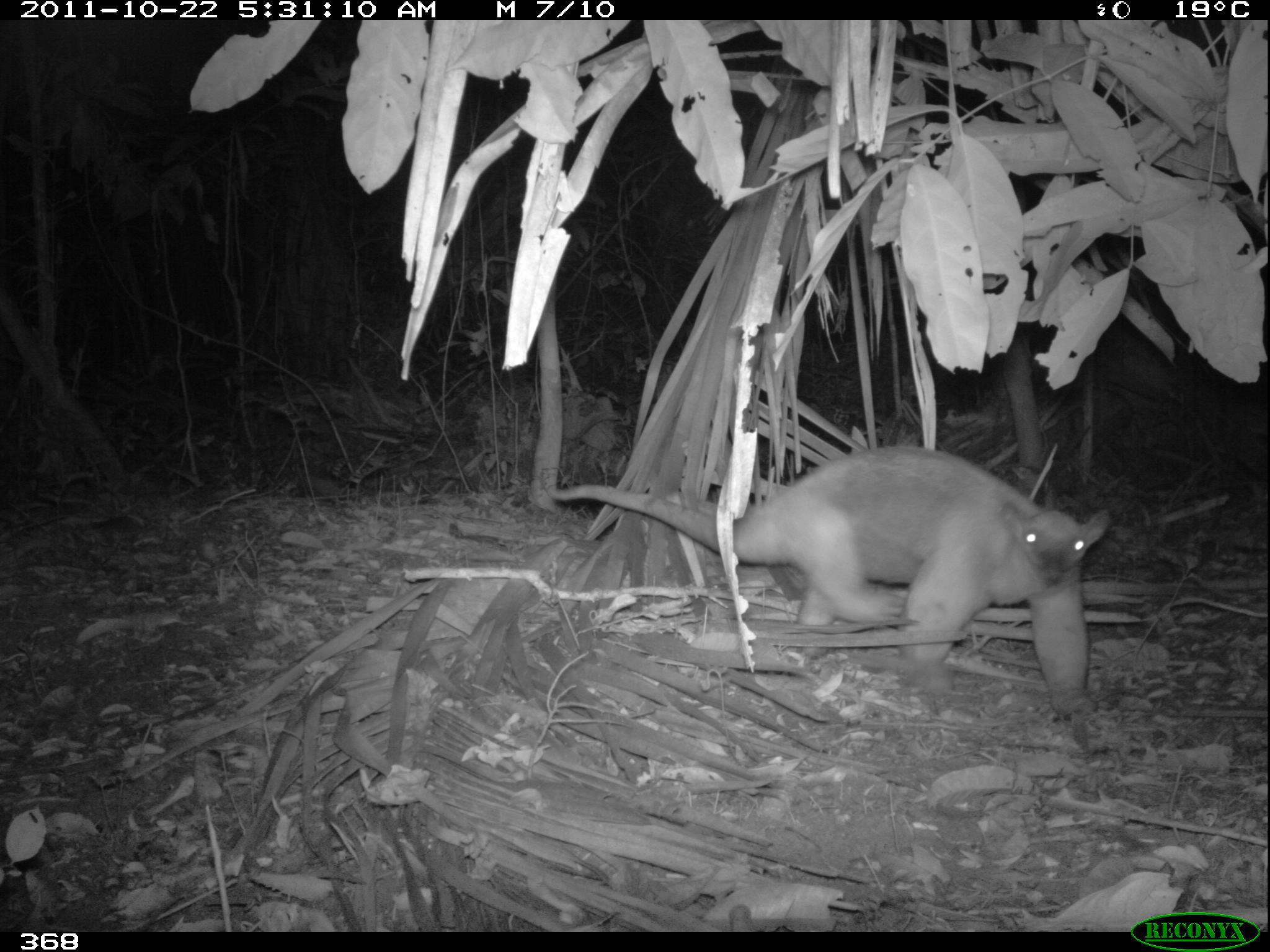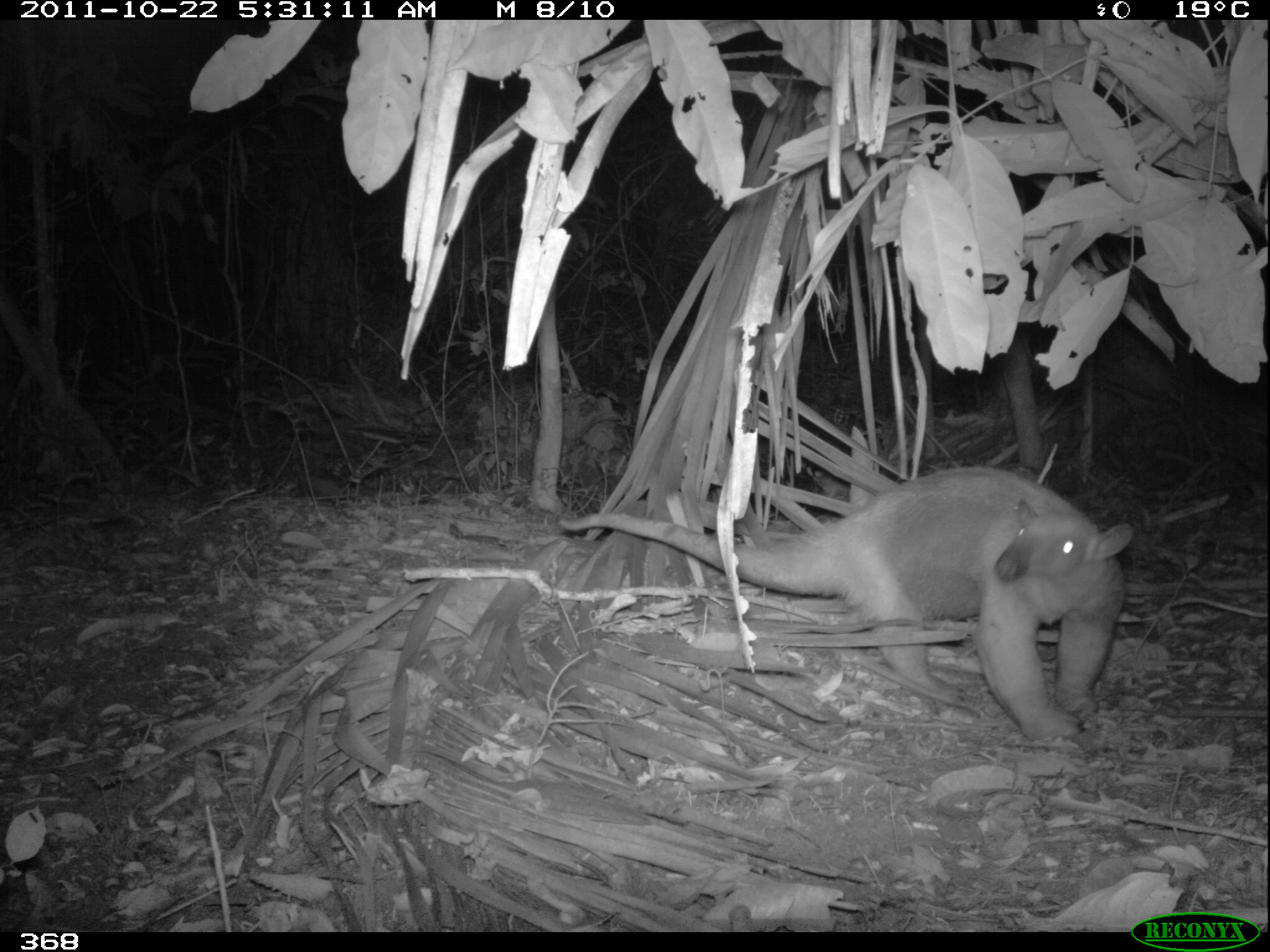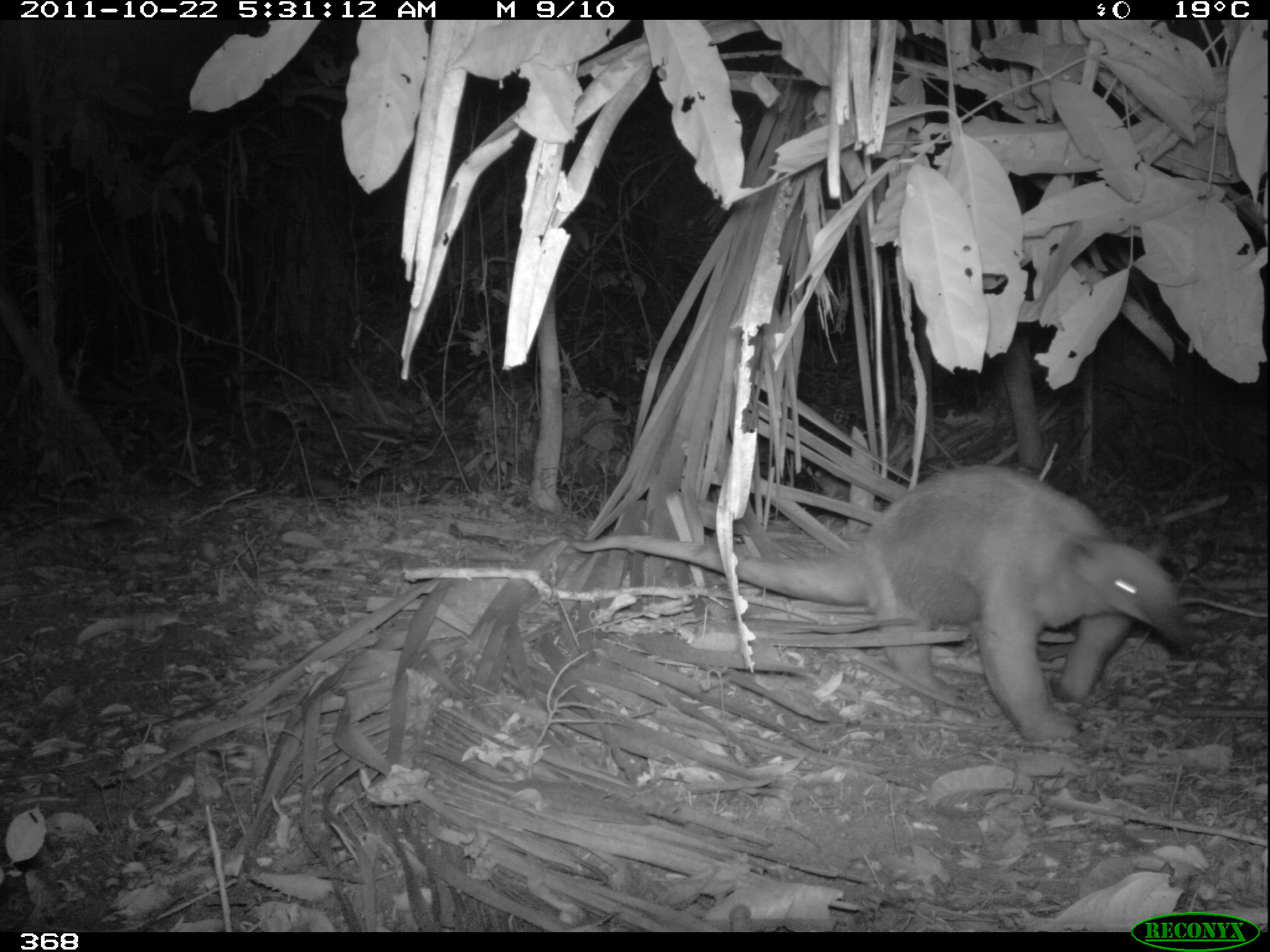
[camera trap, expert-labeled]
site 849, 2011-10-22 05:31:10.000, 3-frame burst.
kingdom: Animalia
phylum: Chordata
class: Mammalia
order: Pilosa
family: Myrmecophagidae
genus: Tamandua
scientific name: Tamandua tetradactyla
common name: southern tamandua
Tamandua tetradactyla (southern tamandua).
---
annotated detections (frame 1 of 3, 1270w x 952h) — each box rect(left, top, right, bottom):
tamandua tetradactyla: rect(544, 442, 1110, 722)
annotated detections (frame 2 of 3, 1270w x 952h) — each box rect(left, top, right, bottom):
tamandua tetradactyla: rect(556, 461, 1136, 744)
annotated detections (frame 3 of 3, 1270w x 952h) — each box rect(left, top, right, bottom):
tamandua tetradactyla: rect(567, 462, 1197, 744)